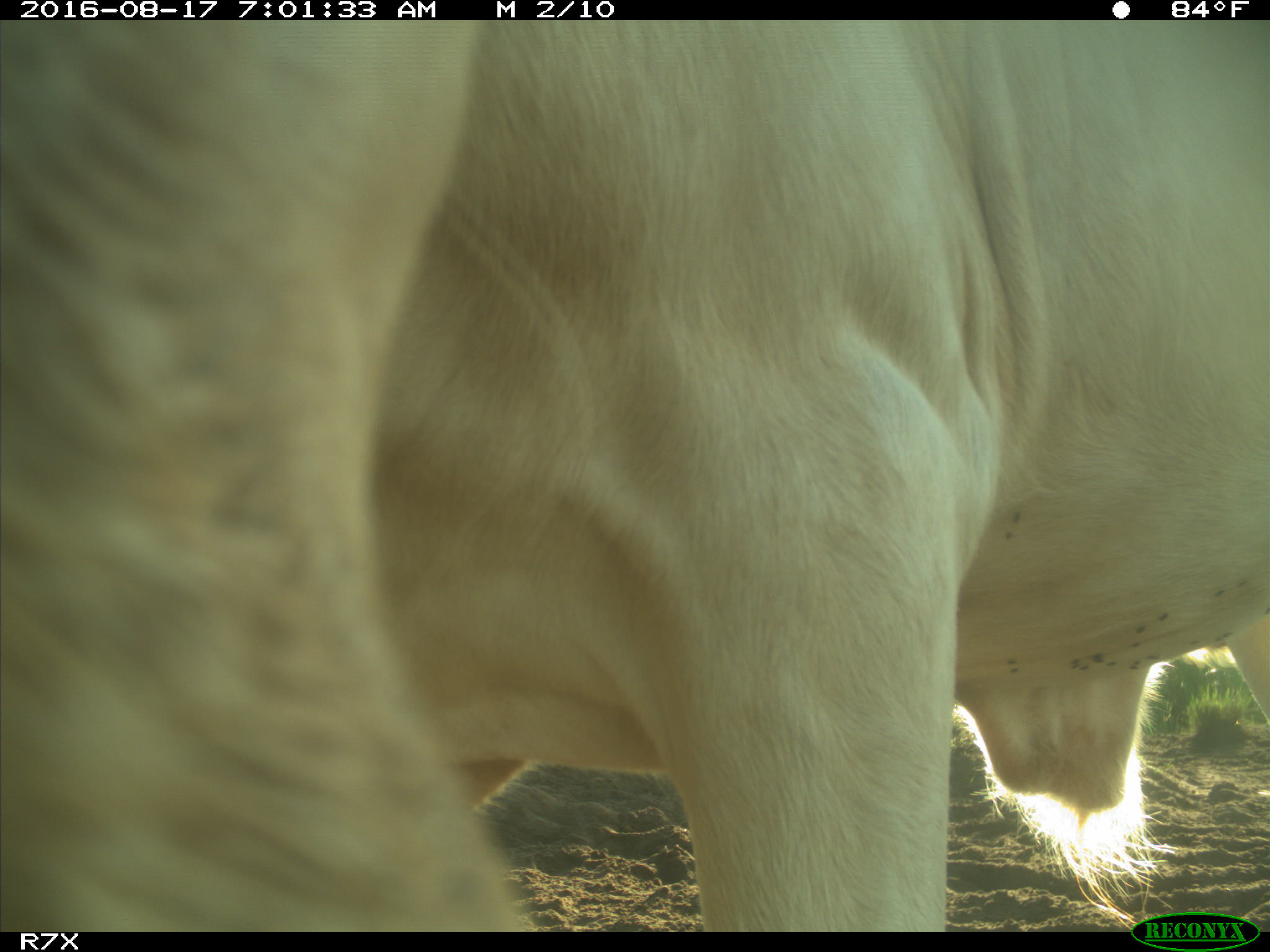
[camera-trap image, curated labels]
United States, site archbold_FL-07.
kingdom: Animalia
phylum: Chordata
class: Mammalia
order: Artiodactyla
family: Bovidae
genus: Bos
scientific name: Bos taurus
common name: domestic cow